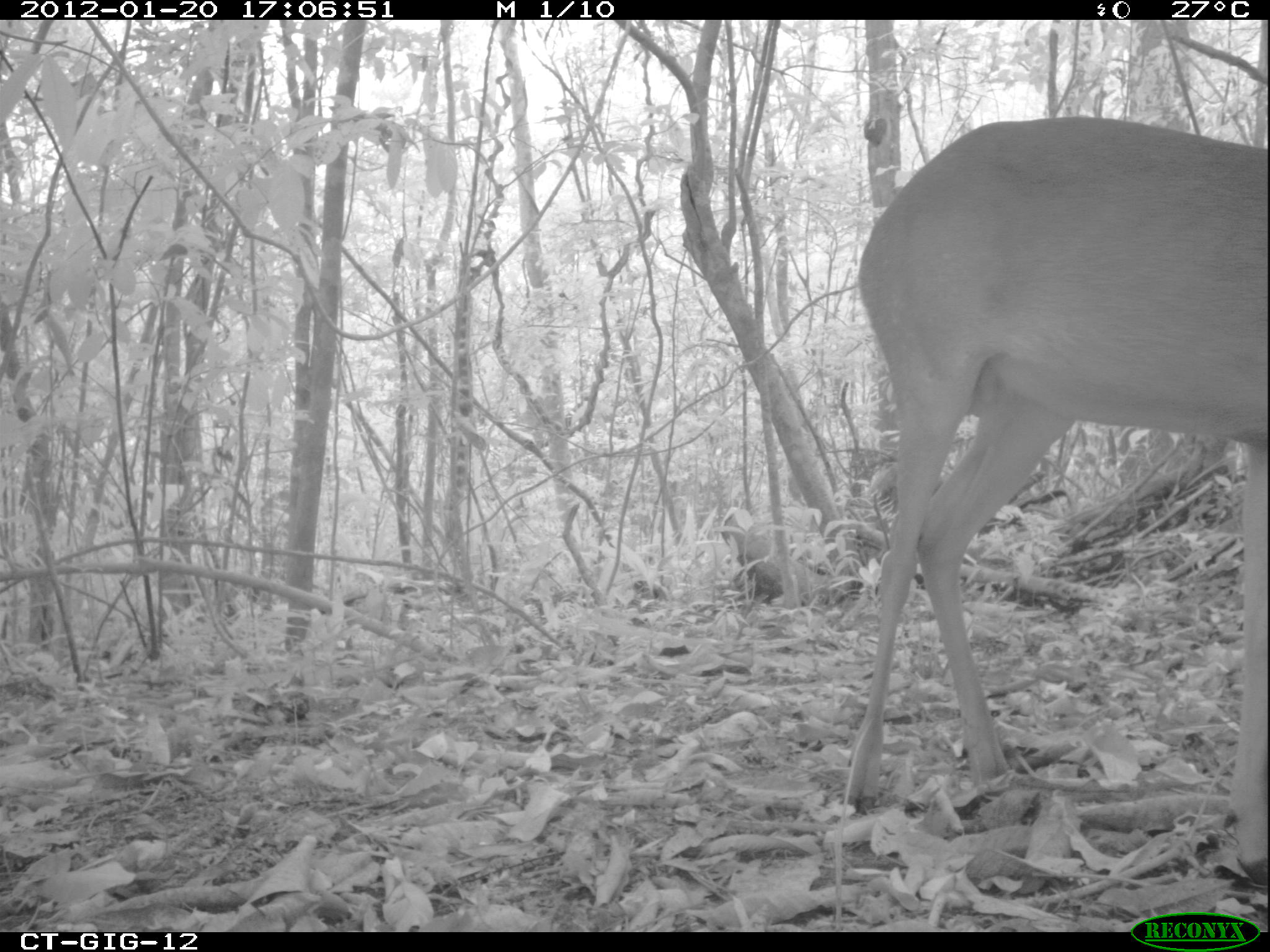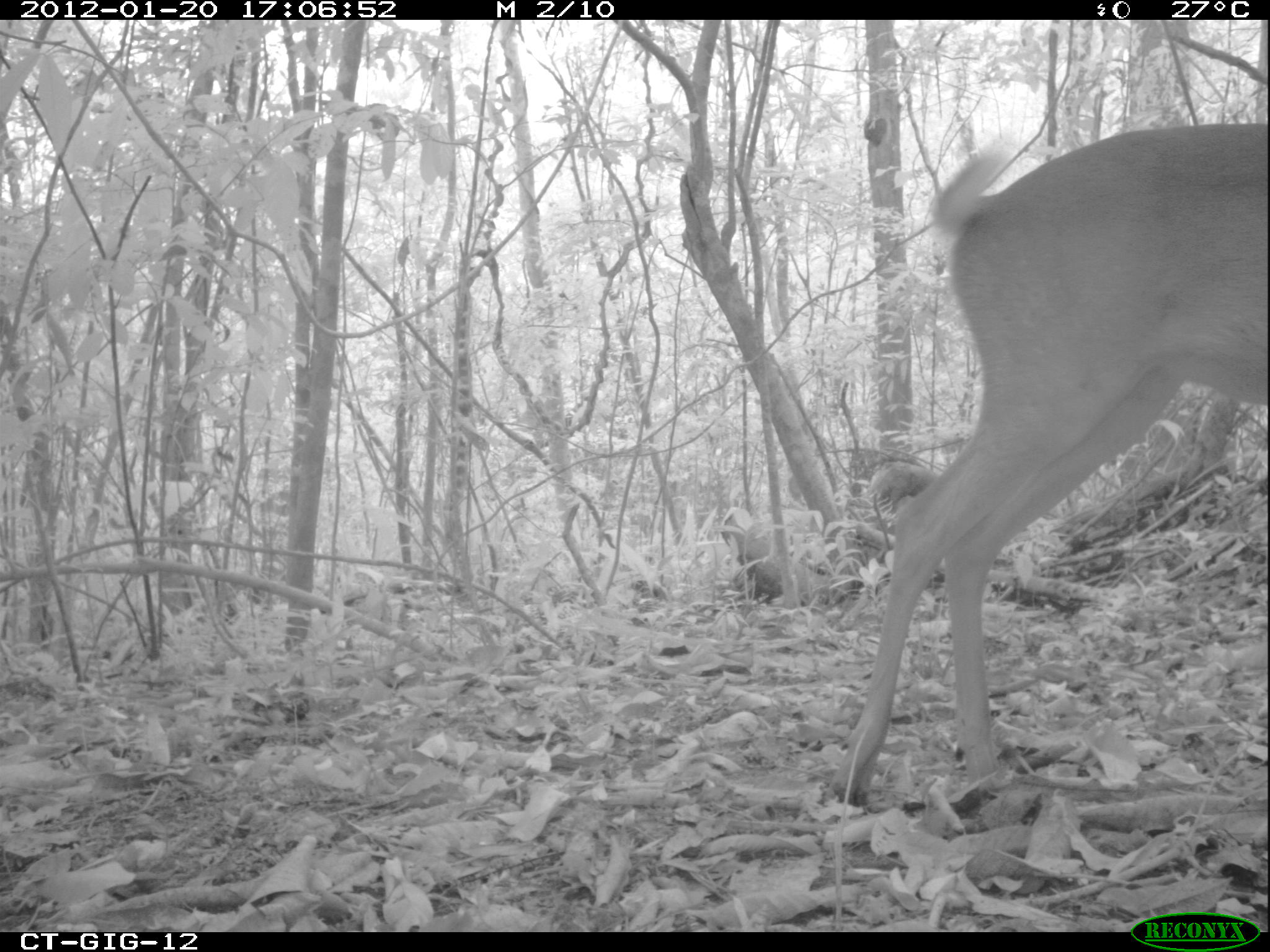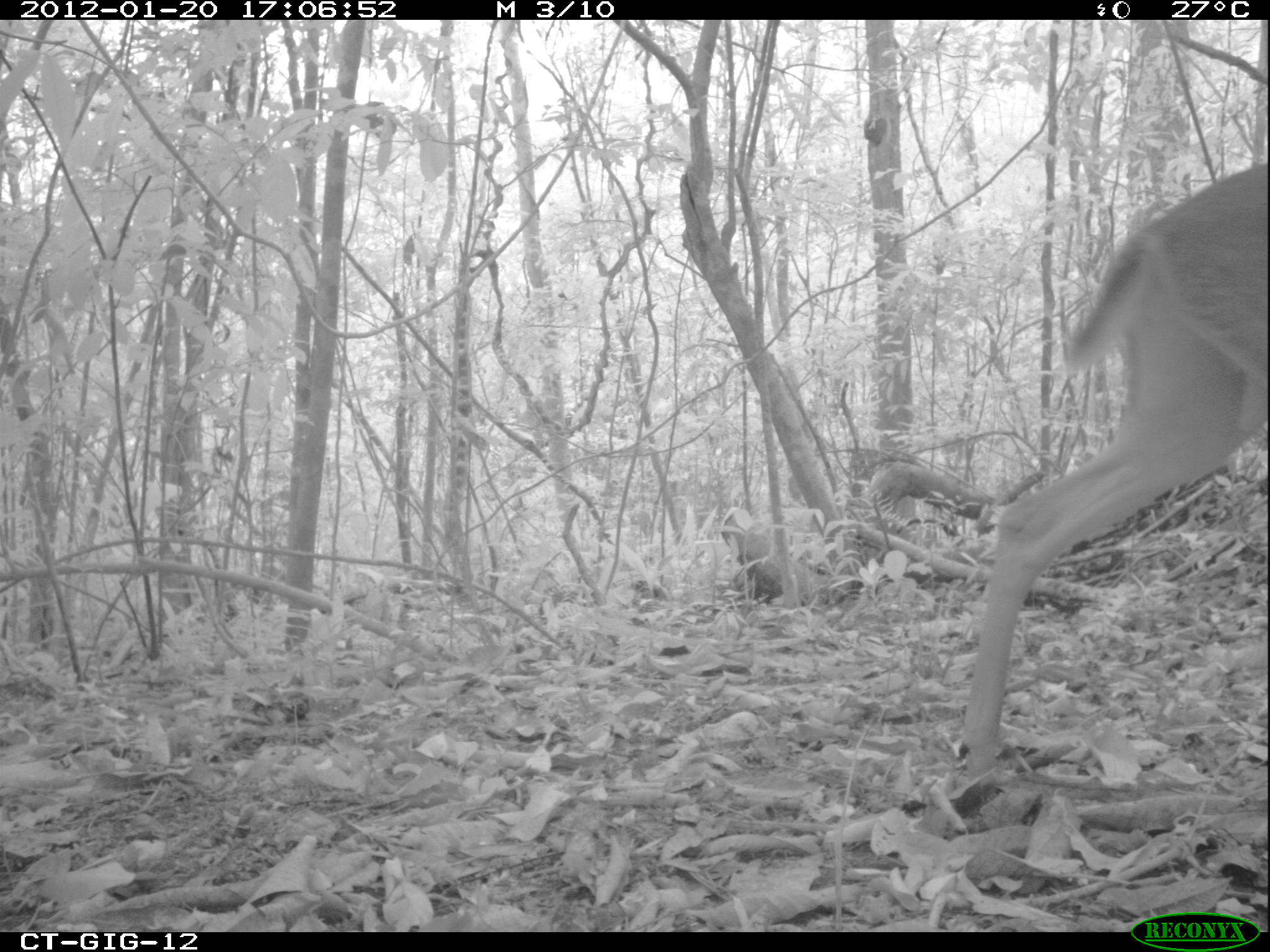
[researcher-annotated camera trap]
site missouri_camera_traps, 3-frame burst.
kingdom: Animalia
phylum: Chordata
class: Mammalia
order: Artiodactyla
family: Cervidae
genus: Odocoileus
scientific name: Odocoileus virginianus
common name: white-tailed deer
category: white tailed deer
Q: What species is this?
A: White tailed deer (white-tailed deer) (Odocoileus virginianus).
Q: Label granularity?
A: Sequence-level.